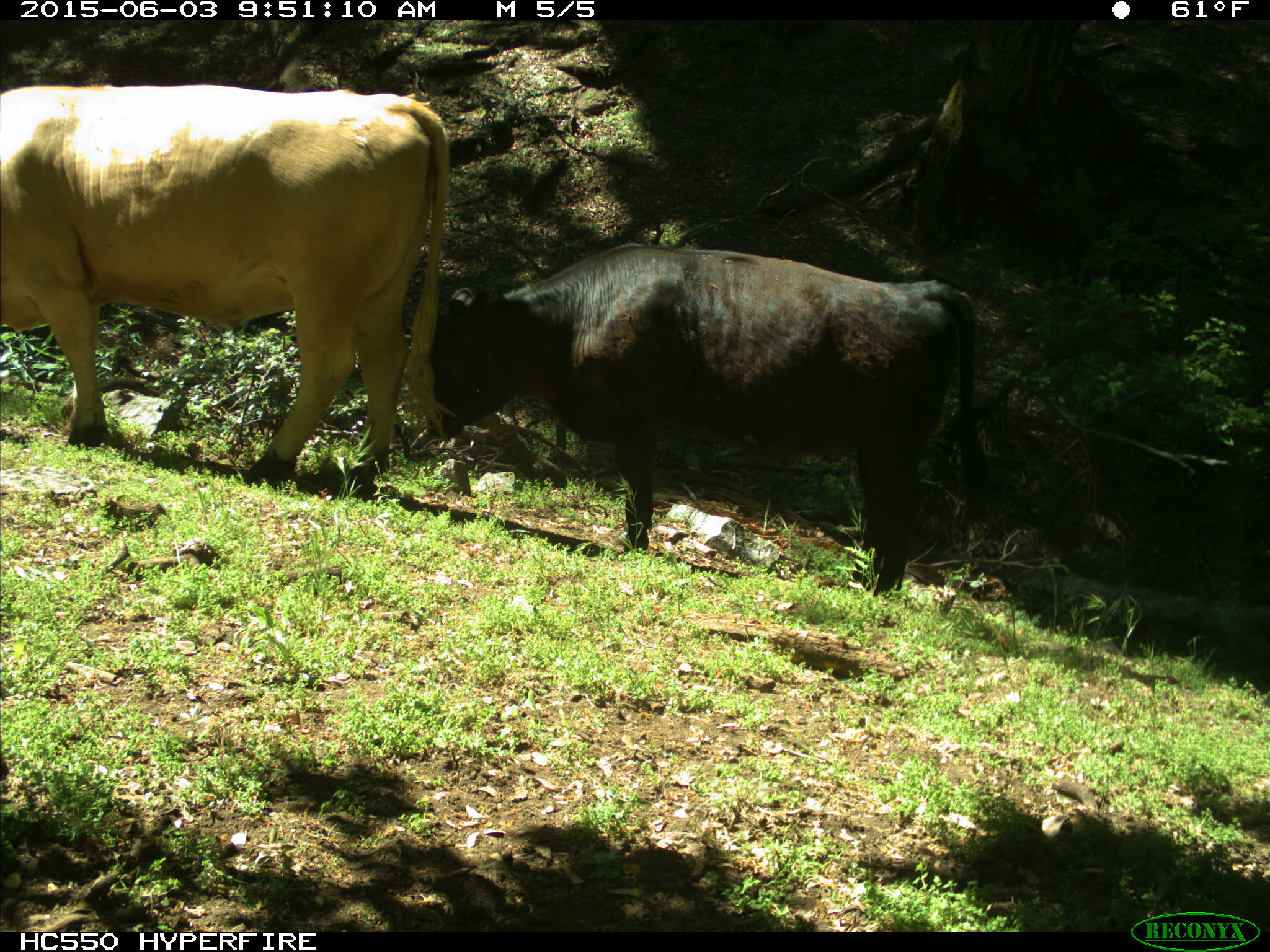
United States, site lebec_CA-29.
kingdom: Animalia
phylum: Chordata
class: Mammalia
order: Artiodactyla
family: Bovidae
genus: Bos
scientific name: Bos taurus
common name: domestic cow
Bos taurus (domestic cow).